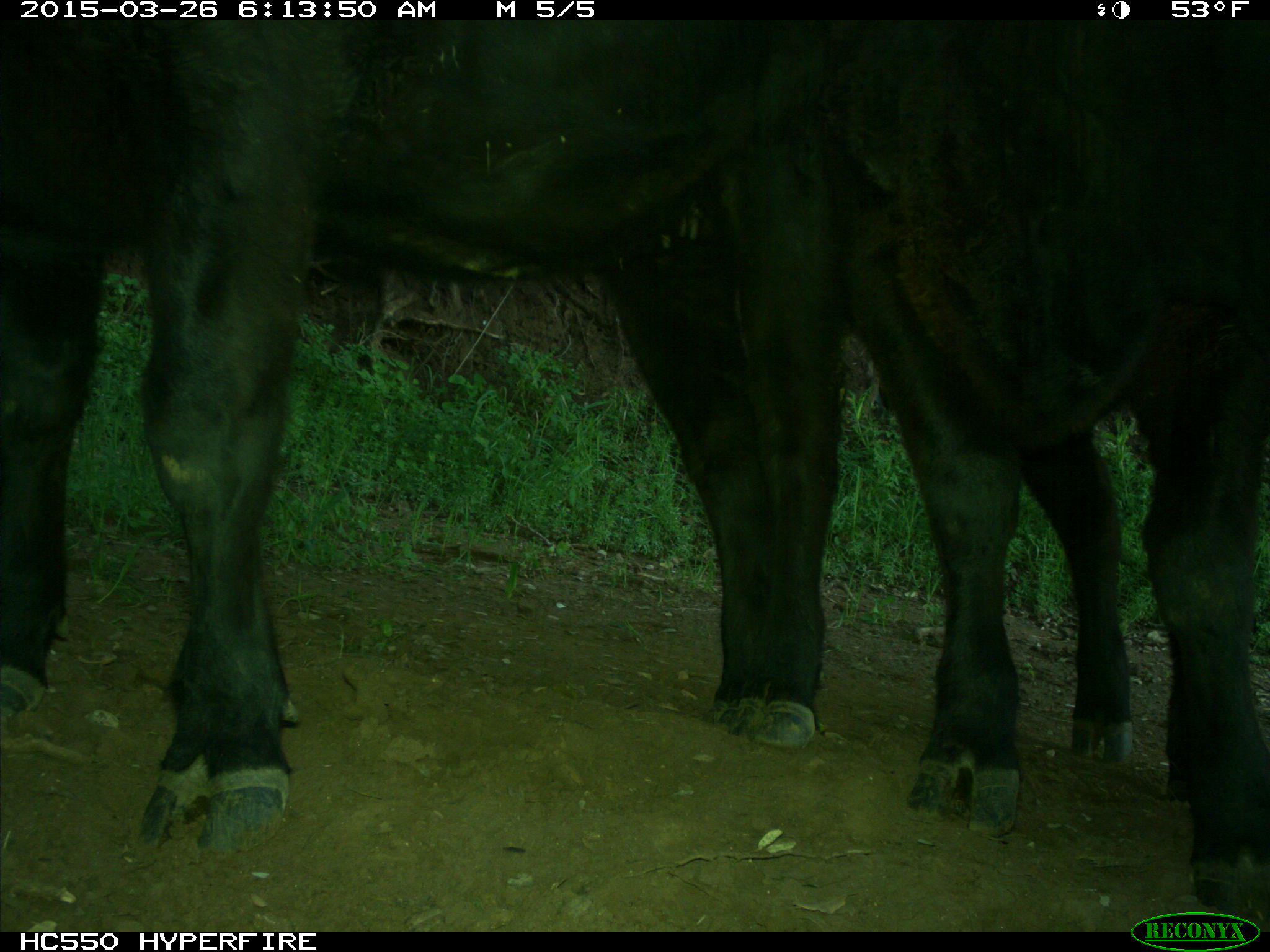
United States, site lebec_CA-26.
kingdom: Animalia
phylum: Chordata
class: Mammalia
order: Artiodactyla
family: Bovidae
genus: Bos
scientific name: Bos taurus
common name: domestic cow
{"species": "Bos taurus (domestic cow)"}